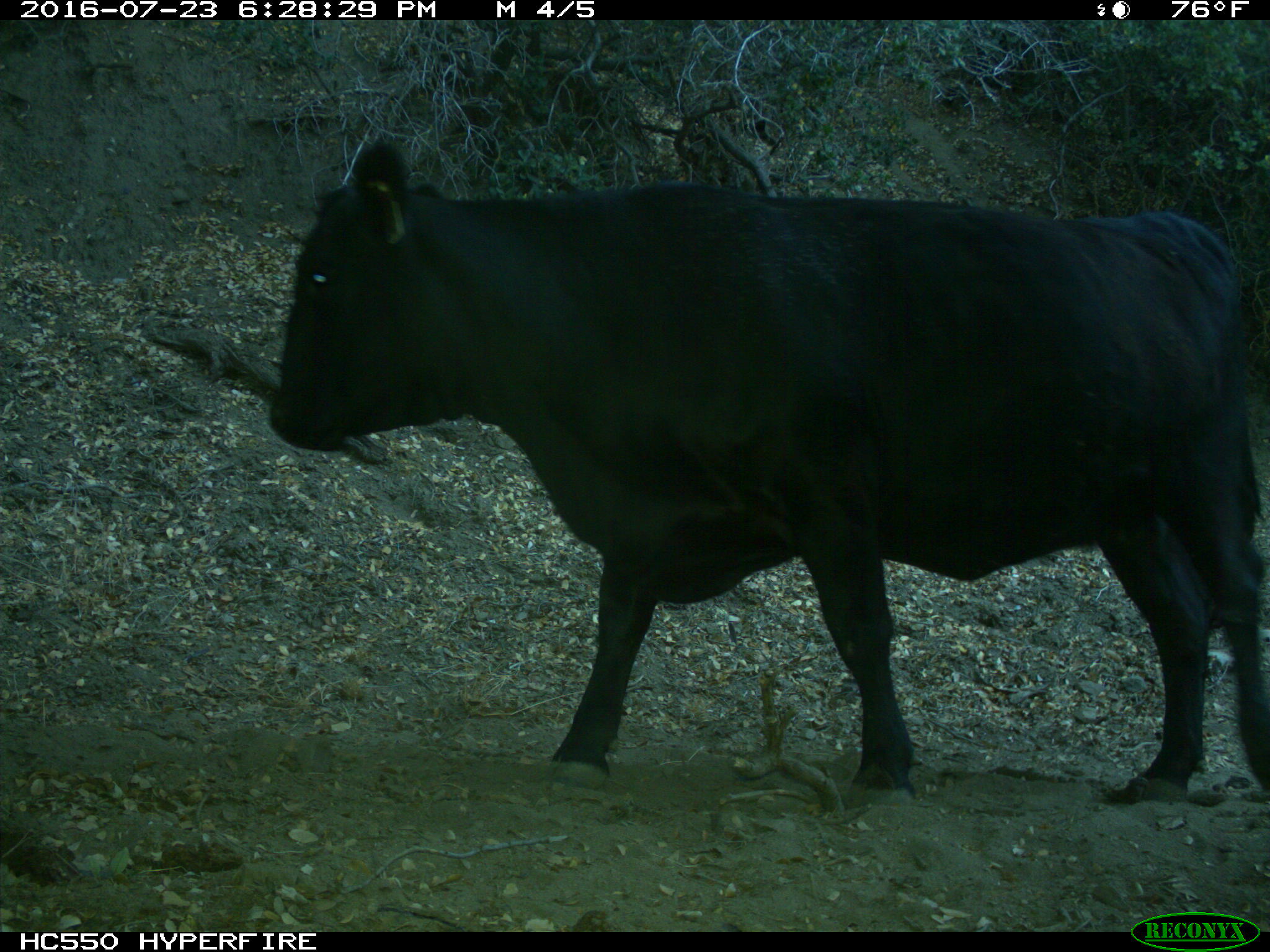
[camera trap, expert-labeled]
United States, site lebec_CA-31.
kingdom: Animalia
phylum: Chordata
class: Mammalia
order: Artiodactyla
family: Bovidae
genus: Bos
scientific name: Bos taurus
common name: domestic cow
Bos taurus (domestic cow).